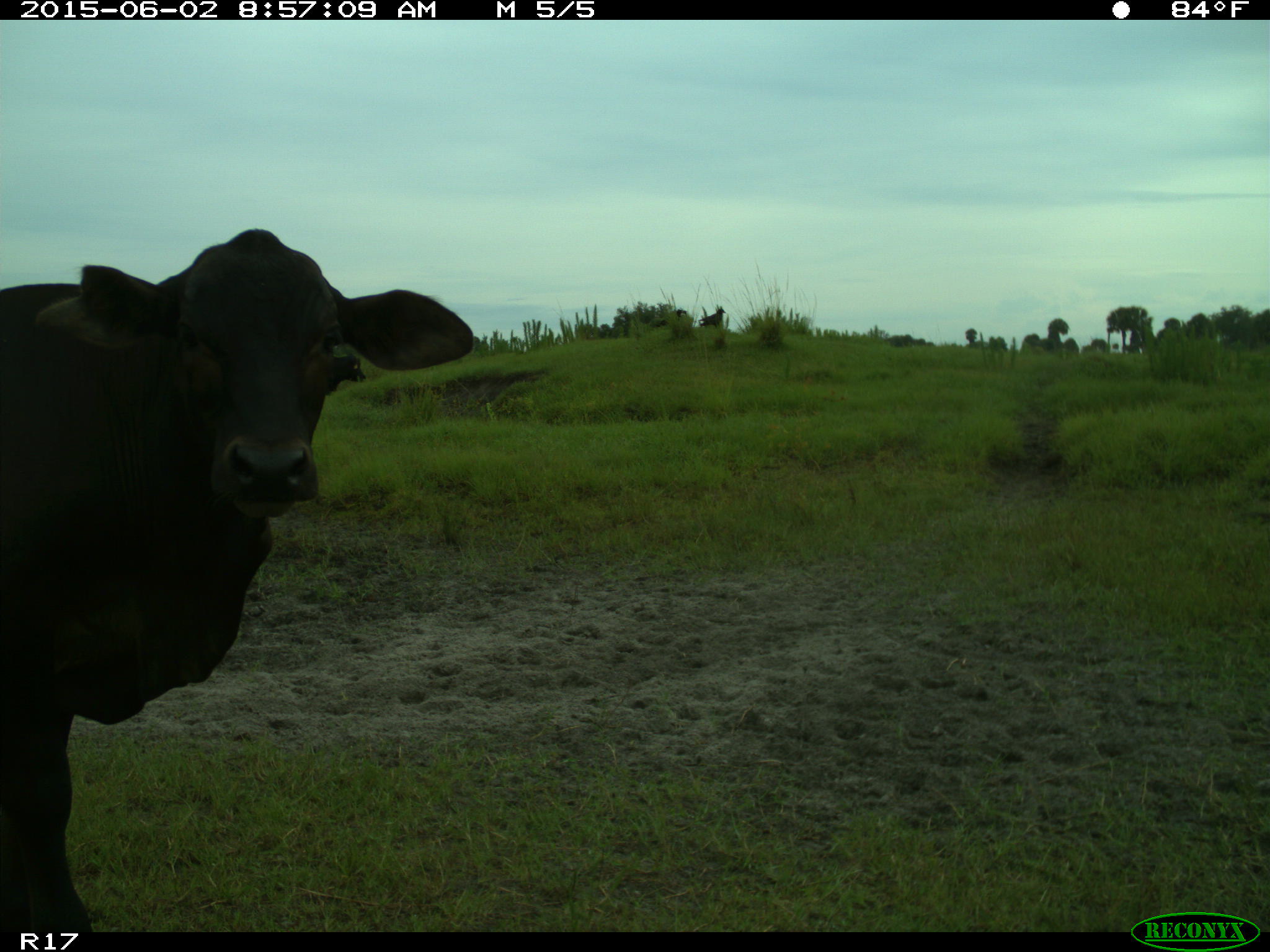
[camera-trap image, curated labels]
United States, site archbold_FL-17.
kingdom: Animalia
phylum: Chordata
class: Mammalia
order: Artiodactyla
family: Bovidae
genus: Bos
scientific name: Bos taurus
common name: domestic cow